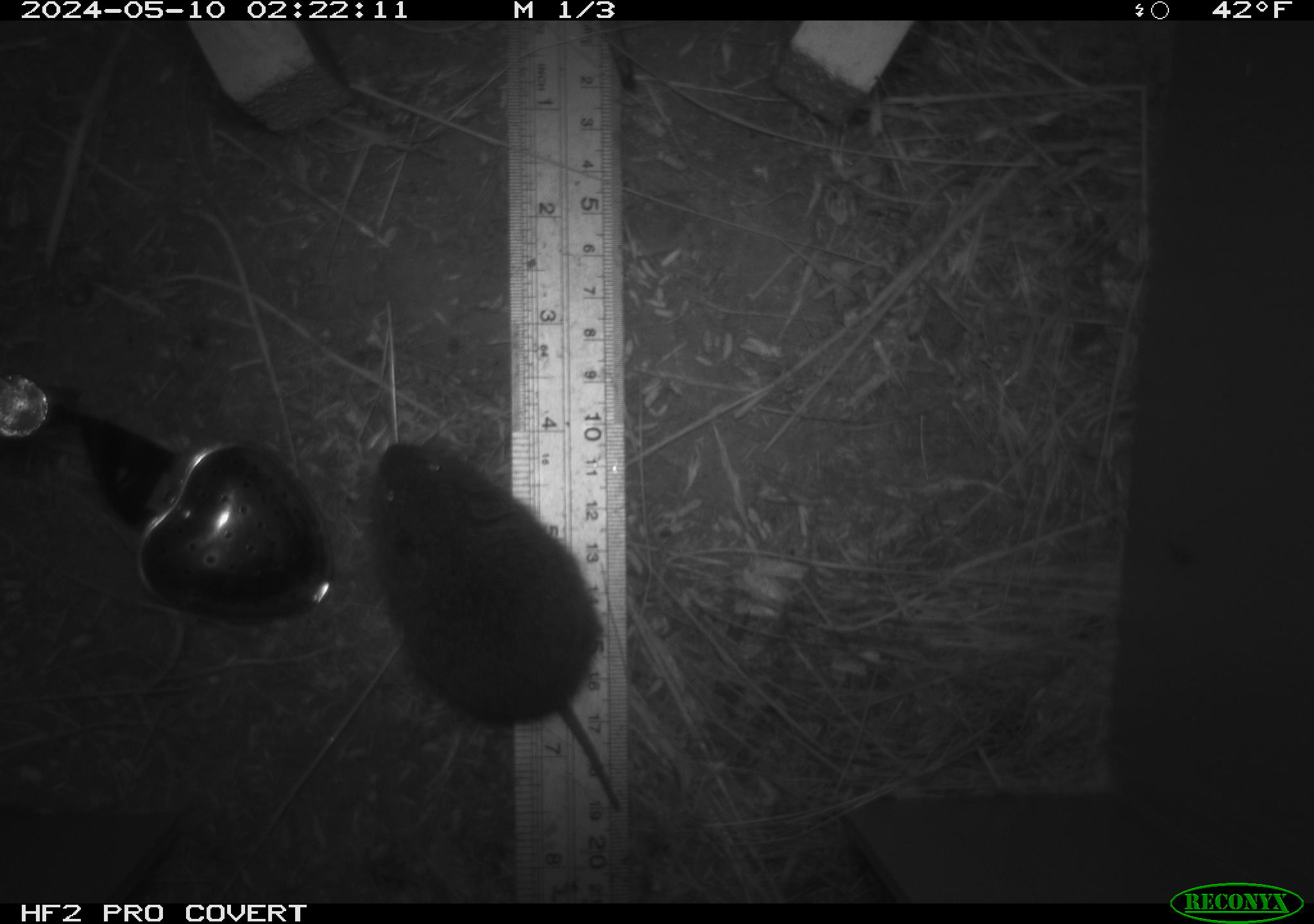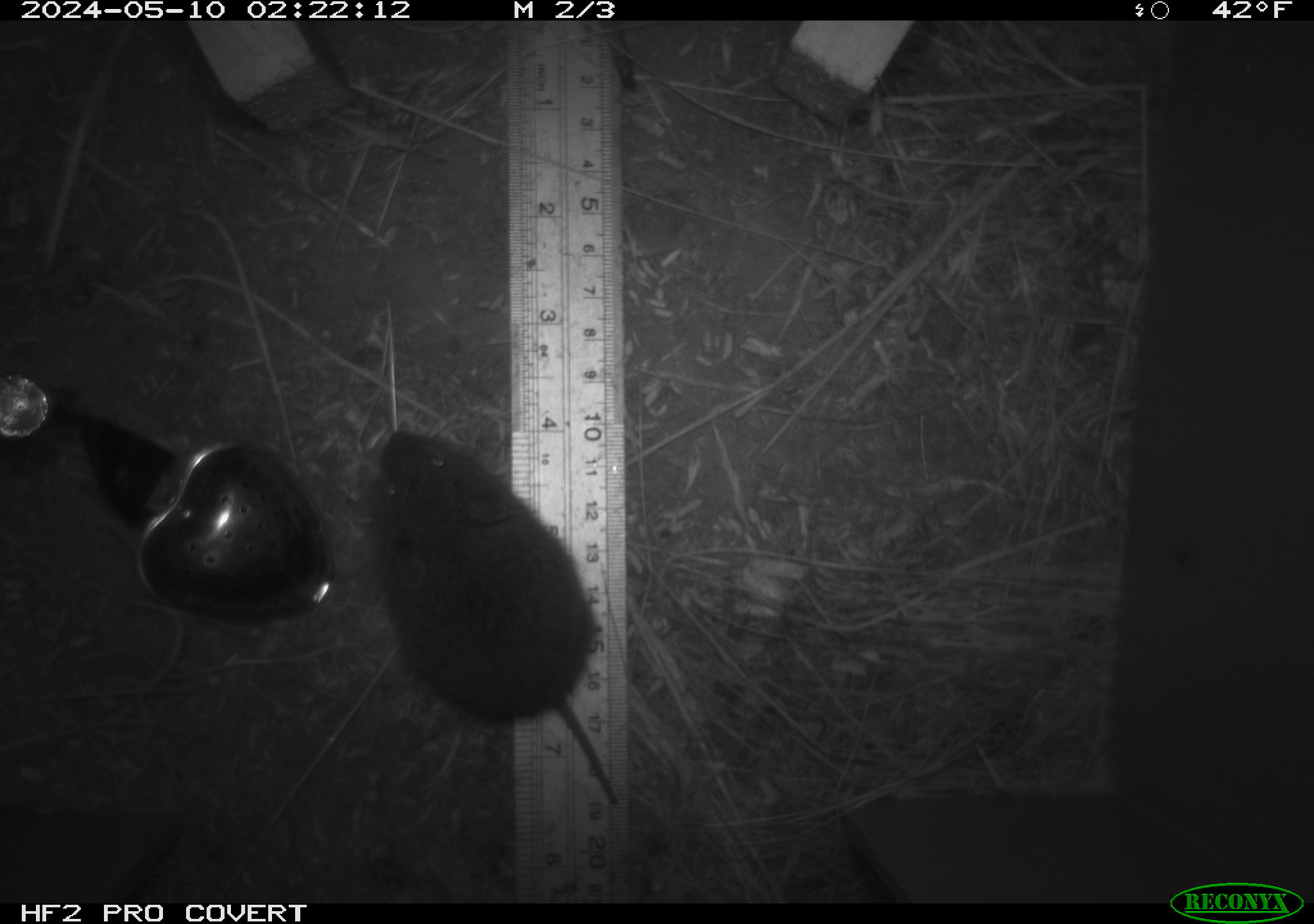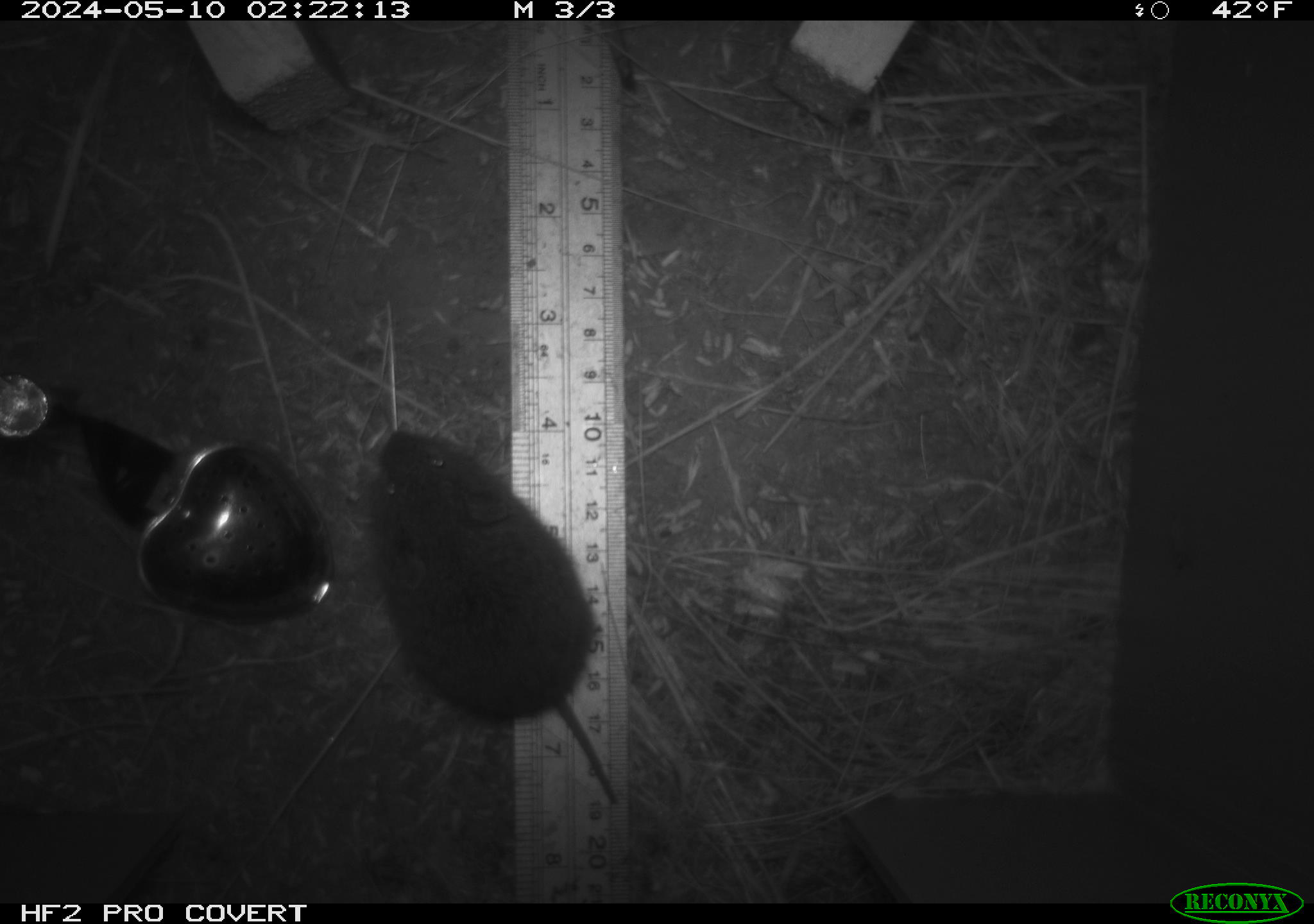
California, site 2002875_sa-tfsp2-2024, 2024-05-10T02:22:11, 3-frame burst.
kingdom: Animalia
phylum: Chordata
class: Mammalia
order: Rodentia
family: Cricetidae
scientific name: Arvicolinae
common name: voles, lemmings, and muskrats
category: arvicolinae subfamily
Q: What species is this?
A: Arvicolinae subfamily (voles, lemmings, and muskrats) (Arvicolinae).